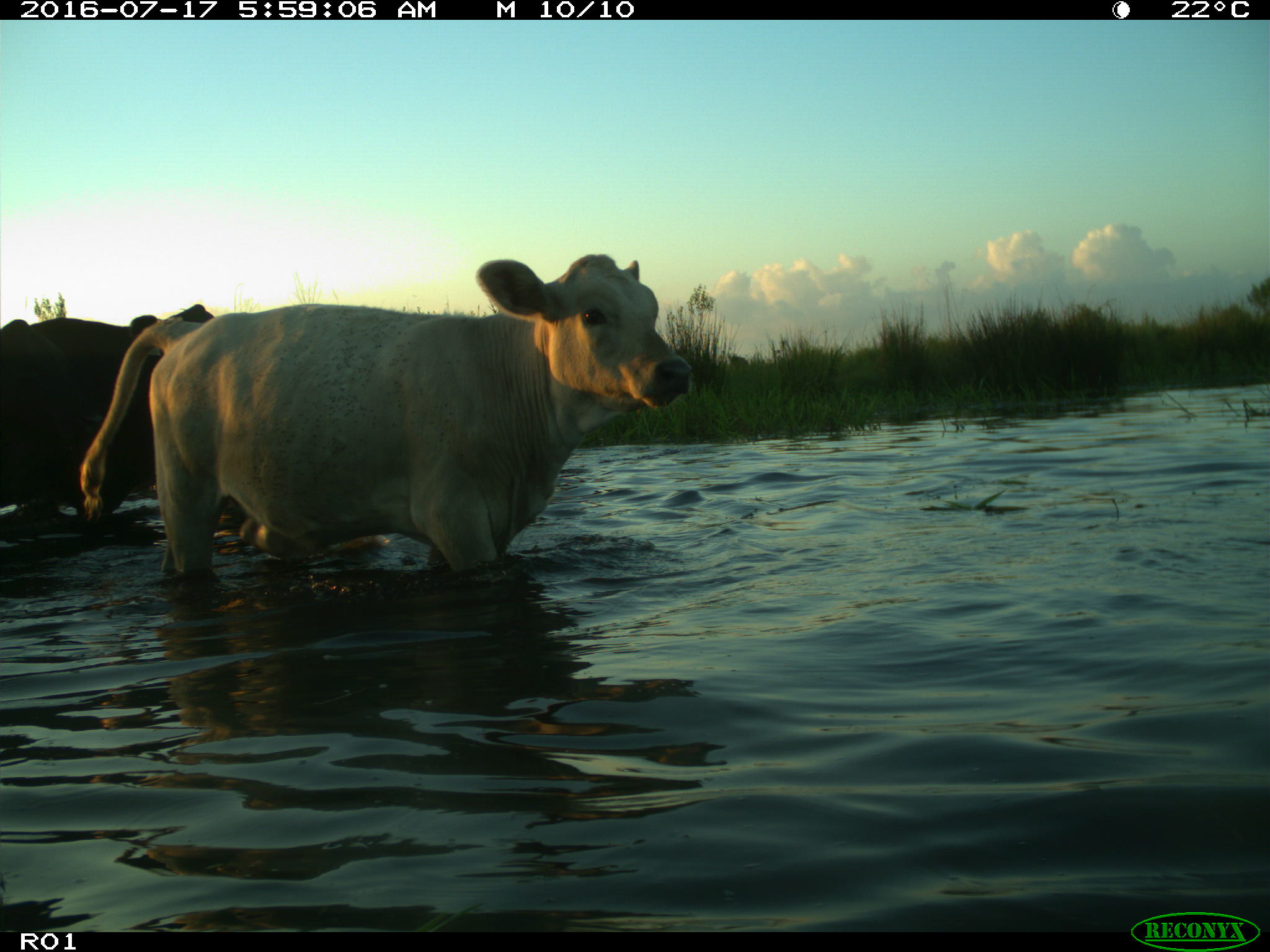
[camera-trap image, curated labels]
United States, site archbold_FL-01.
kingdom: Animalia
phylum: Chordata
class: Mammalia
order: Artiodactyla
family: Bovidae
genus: Bos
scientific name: Bos taurus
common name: domestic cow